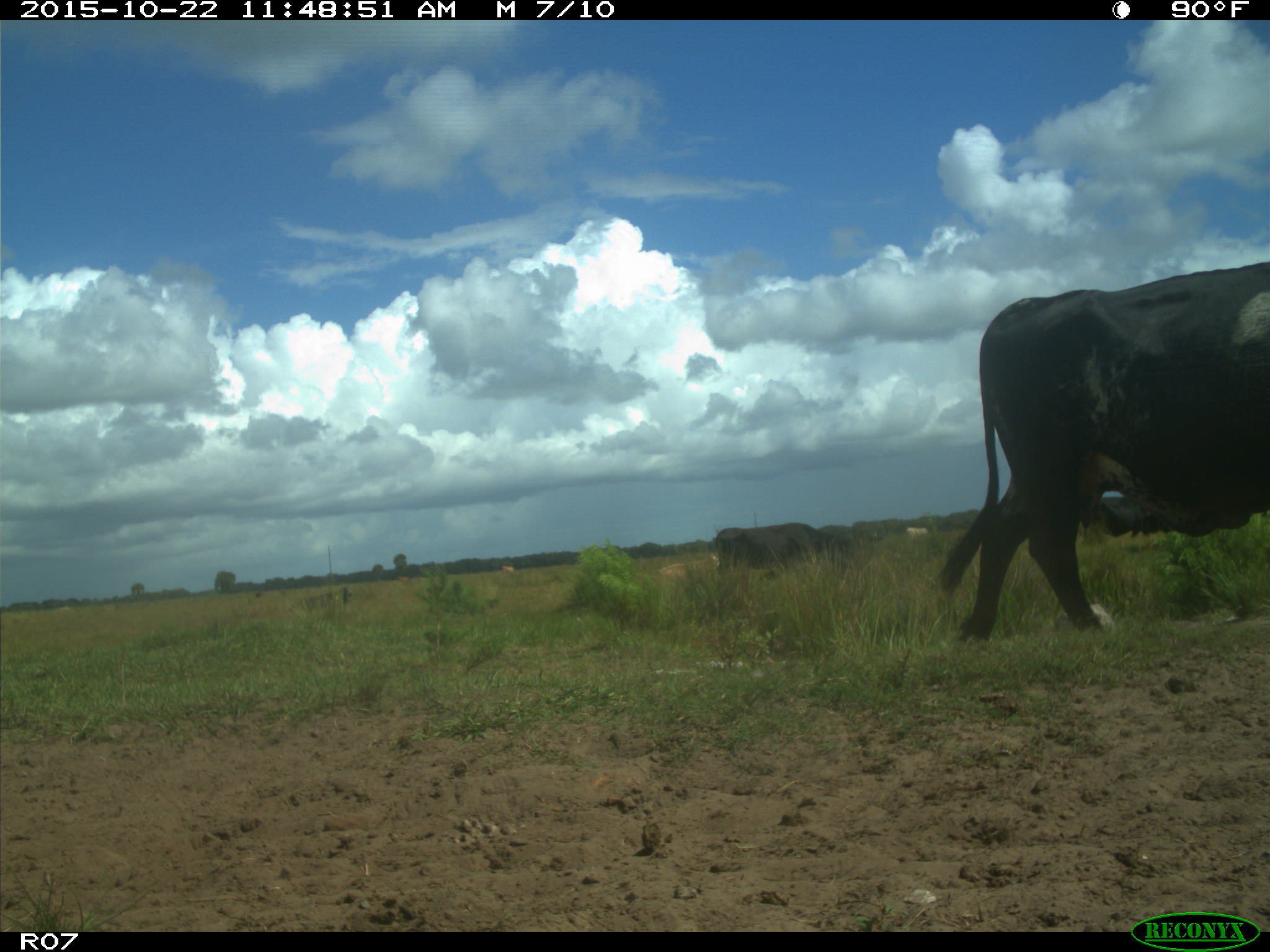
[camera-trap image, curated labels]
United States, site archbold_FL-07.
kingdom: Animalia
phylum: Chordata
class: Mammalia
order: Artiodactyla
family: Bovidae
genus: Bos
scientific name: Bos taurus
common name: domestic cow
Bos taurus (domestic cow).